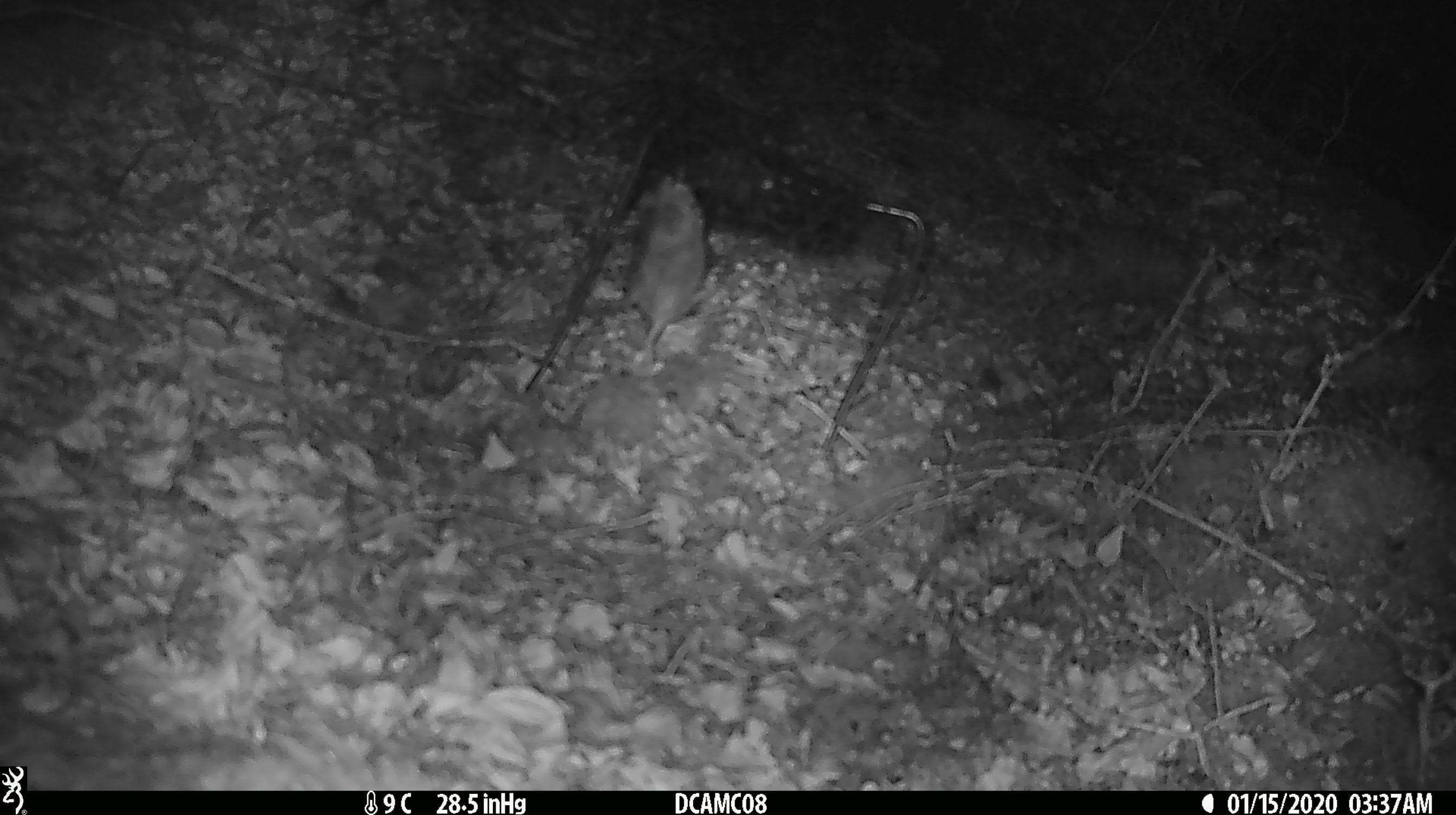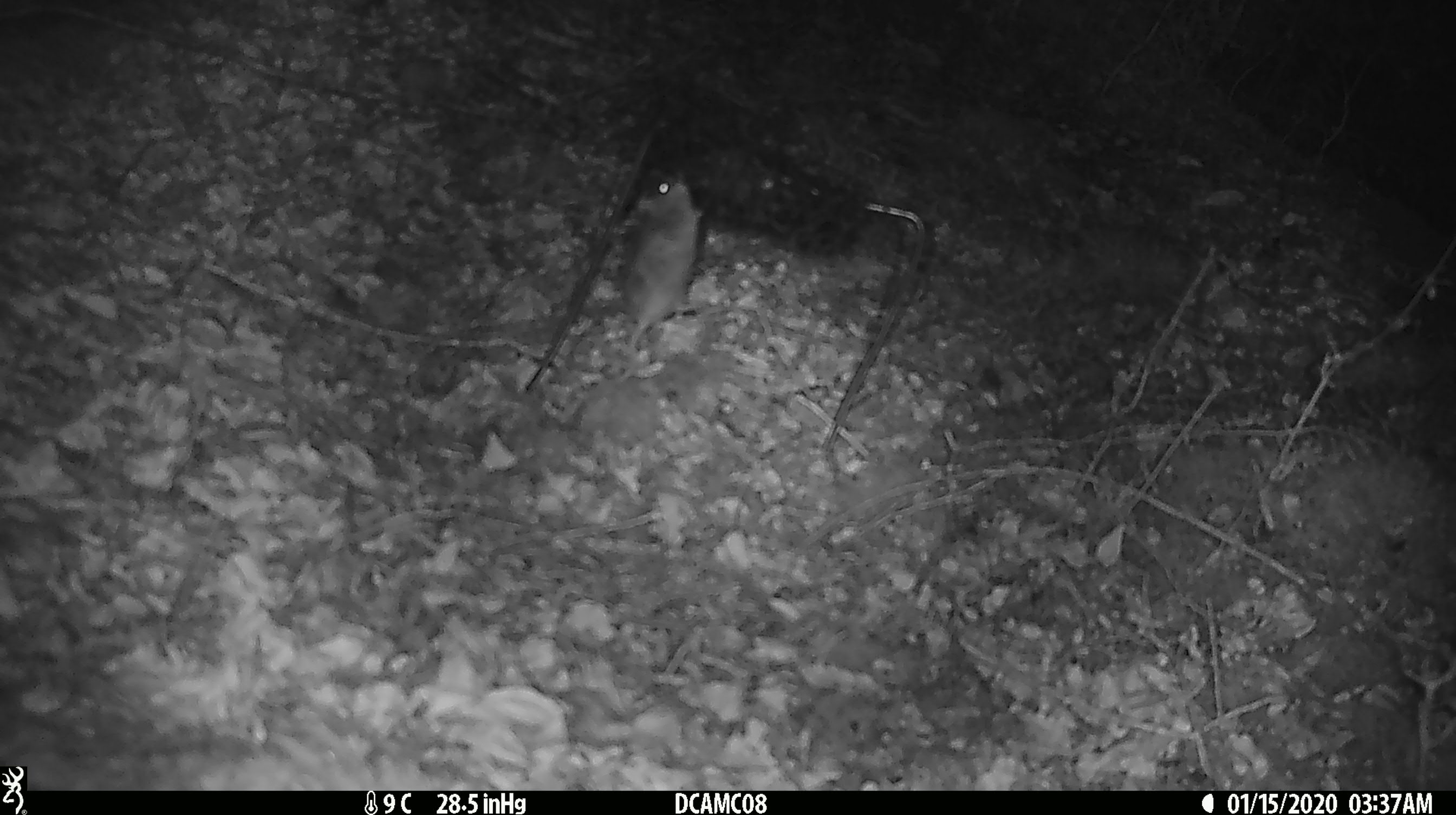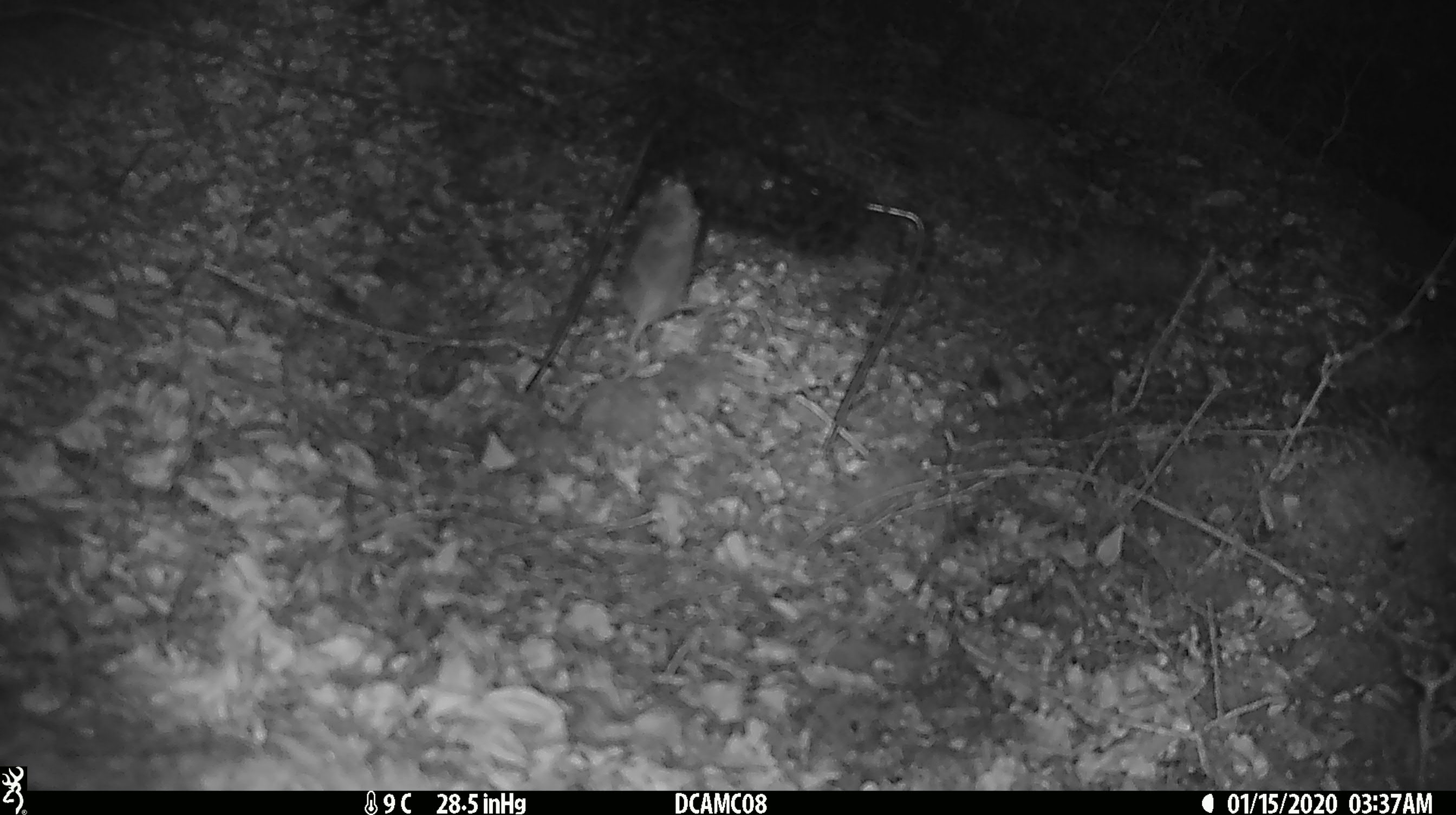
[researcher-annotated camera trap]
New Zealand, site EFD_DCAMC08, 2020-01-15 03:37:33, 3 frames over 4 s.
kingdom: Animalia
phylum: Chordata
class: Mammalia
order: Rodentia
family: Muridae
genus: Mus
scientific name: Mus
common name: mouse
Mouse (Mus).